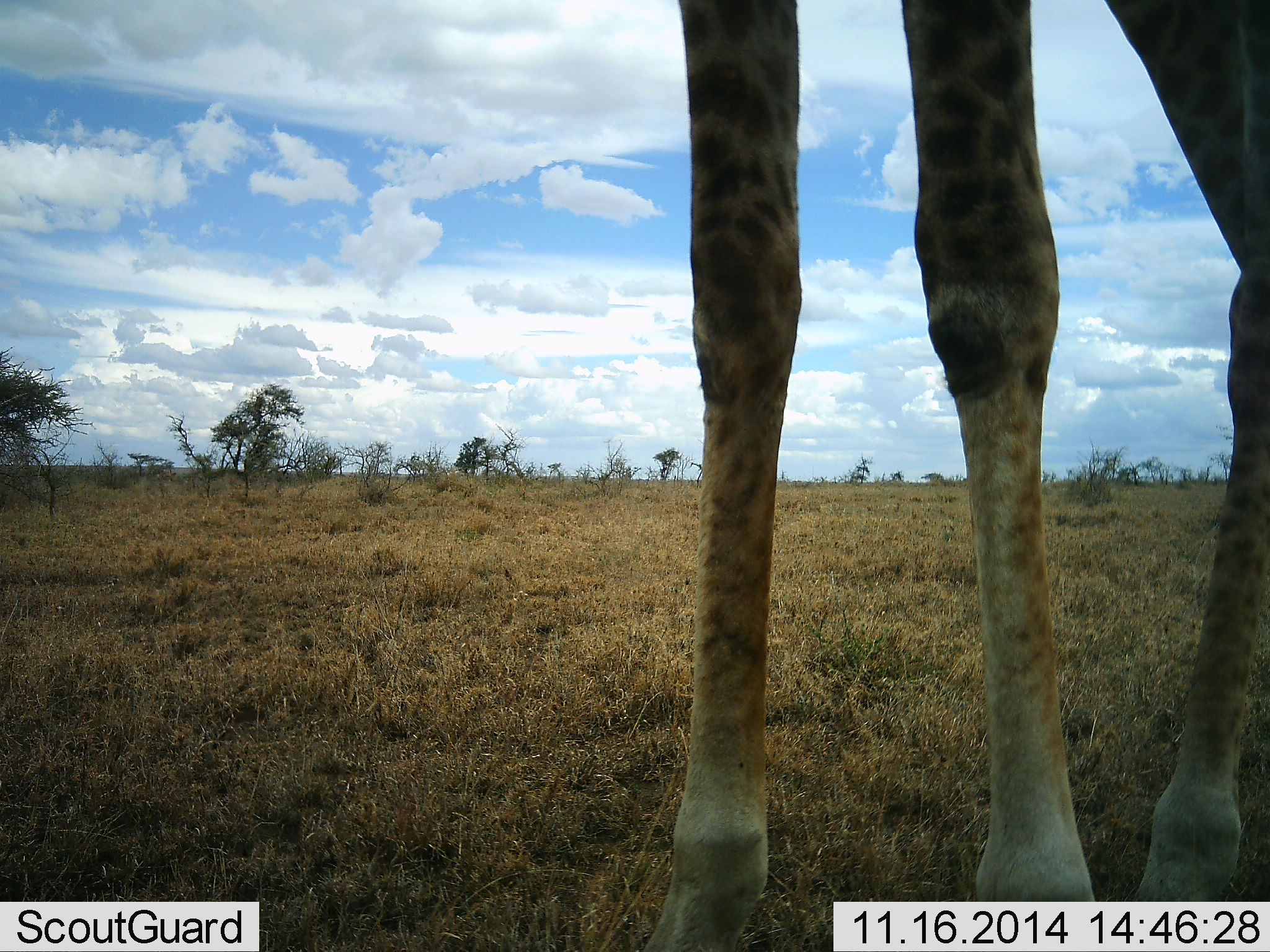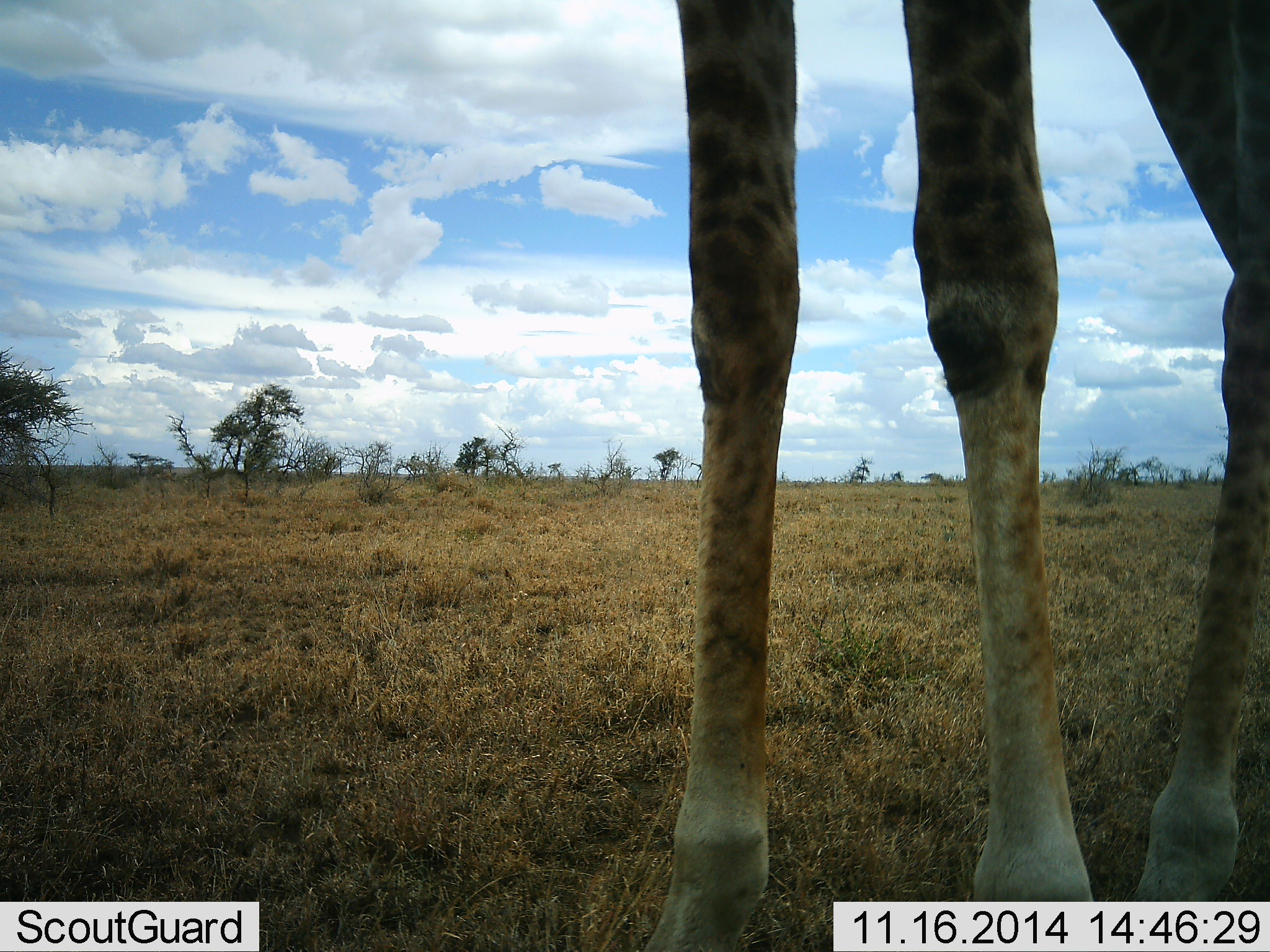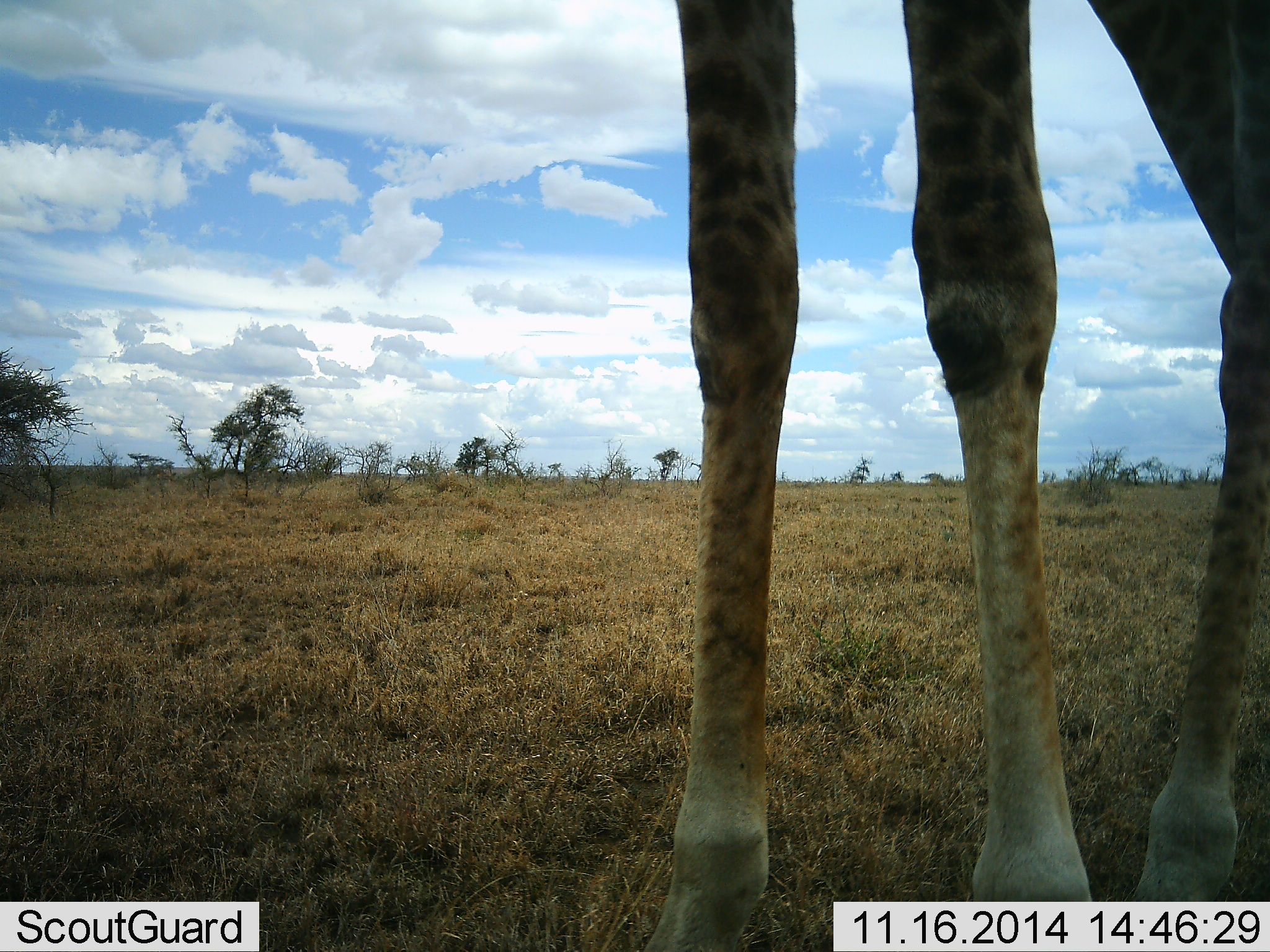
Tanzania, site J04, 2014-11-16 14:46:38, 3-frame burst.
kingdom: Animalia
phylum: Chordata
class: Mammalia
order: Artiodactyla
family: Giraffidae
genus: Giraffa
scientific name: Giraffa camelopardalis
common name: giraffe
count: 1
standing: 100%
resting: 0%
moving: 0%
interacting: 0%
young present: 0%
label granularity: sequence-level